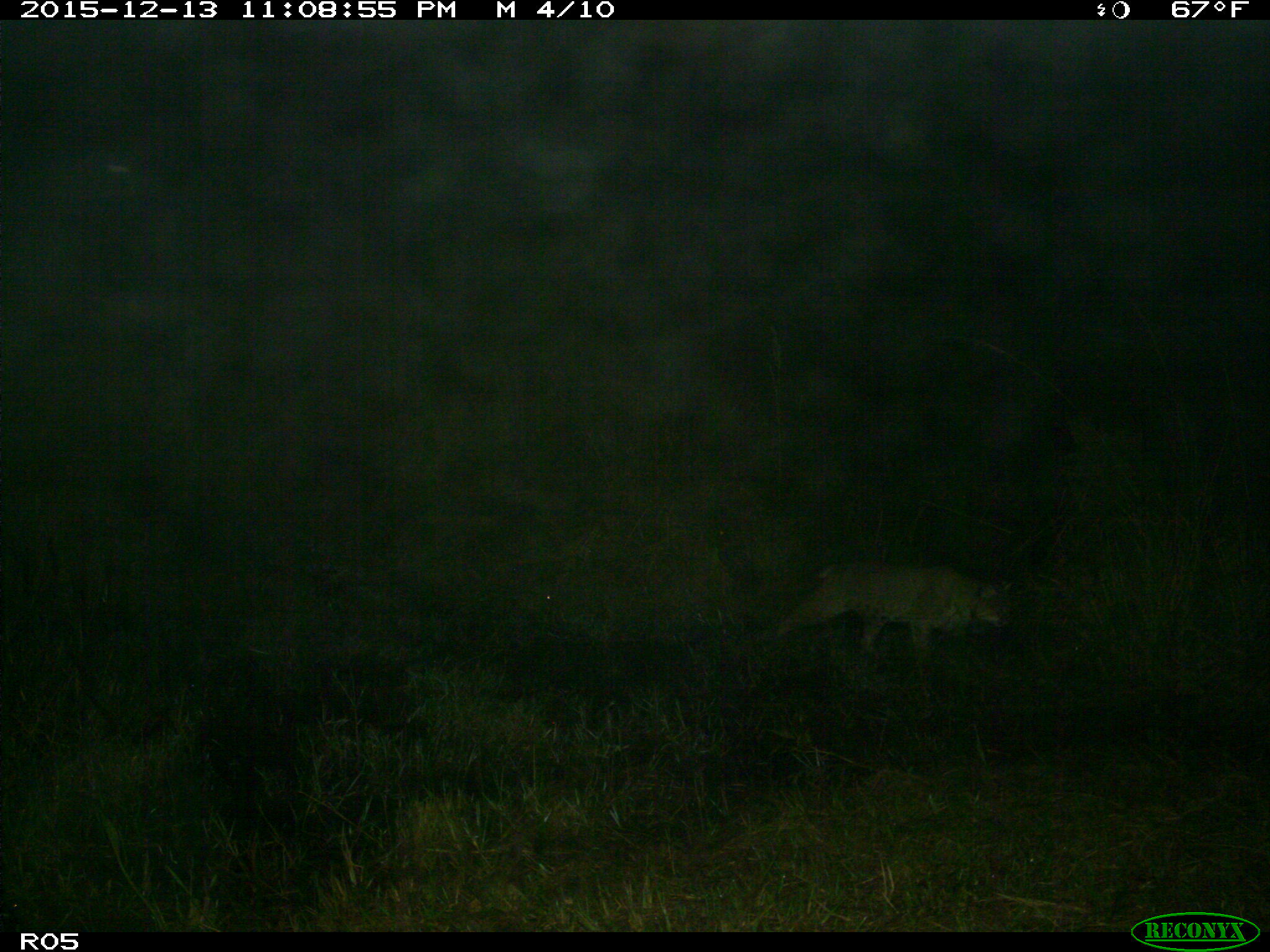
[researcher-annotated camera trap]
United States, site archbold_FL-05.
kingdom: Animalia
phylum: Chordata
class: Mammalia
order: Carnivora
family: Felidae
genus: Lynx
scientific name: Lynx rufus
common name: bobcat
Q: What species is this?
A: Lynx rufus (bobcat).